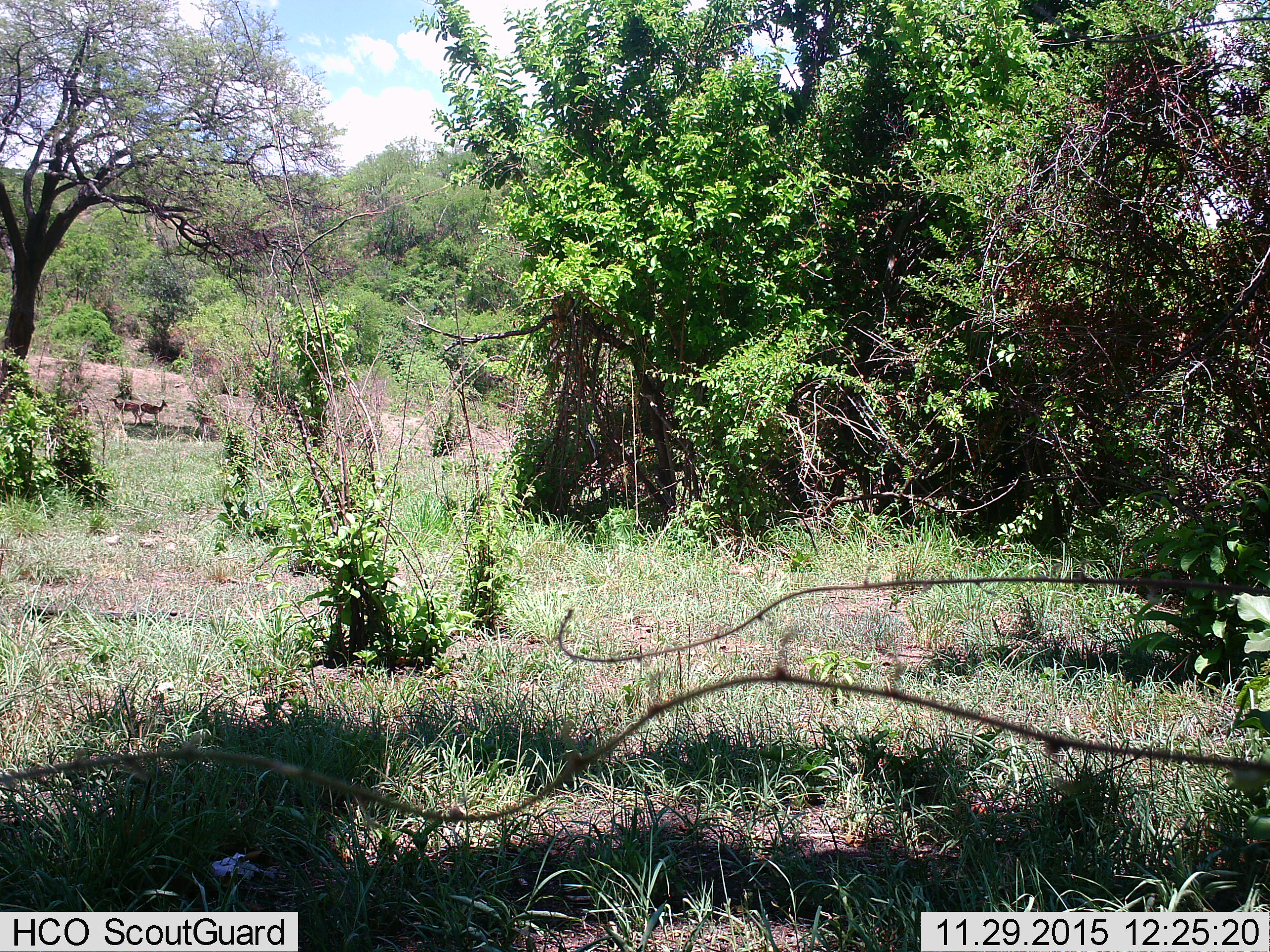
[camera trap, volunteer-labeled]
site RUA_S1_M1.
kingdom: Animalia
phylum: Chordata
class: Mammalia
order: Artiodactyla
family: Bovidae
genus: Aepyceros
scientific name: Aepyceros melampus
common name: impala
Impala (Aepyceros melampus), count 3. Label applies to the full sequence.